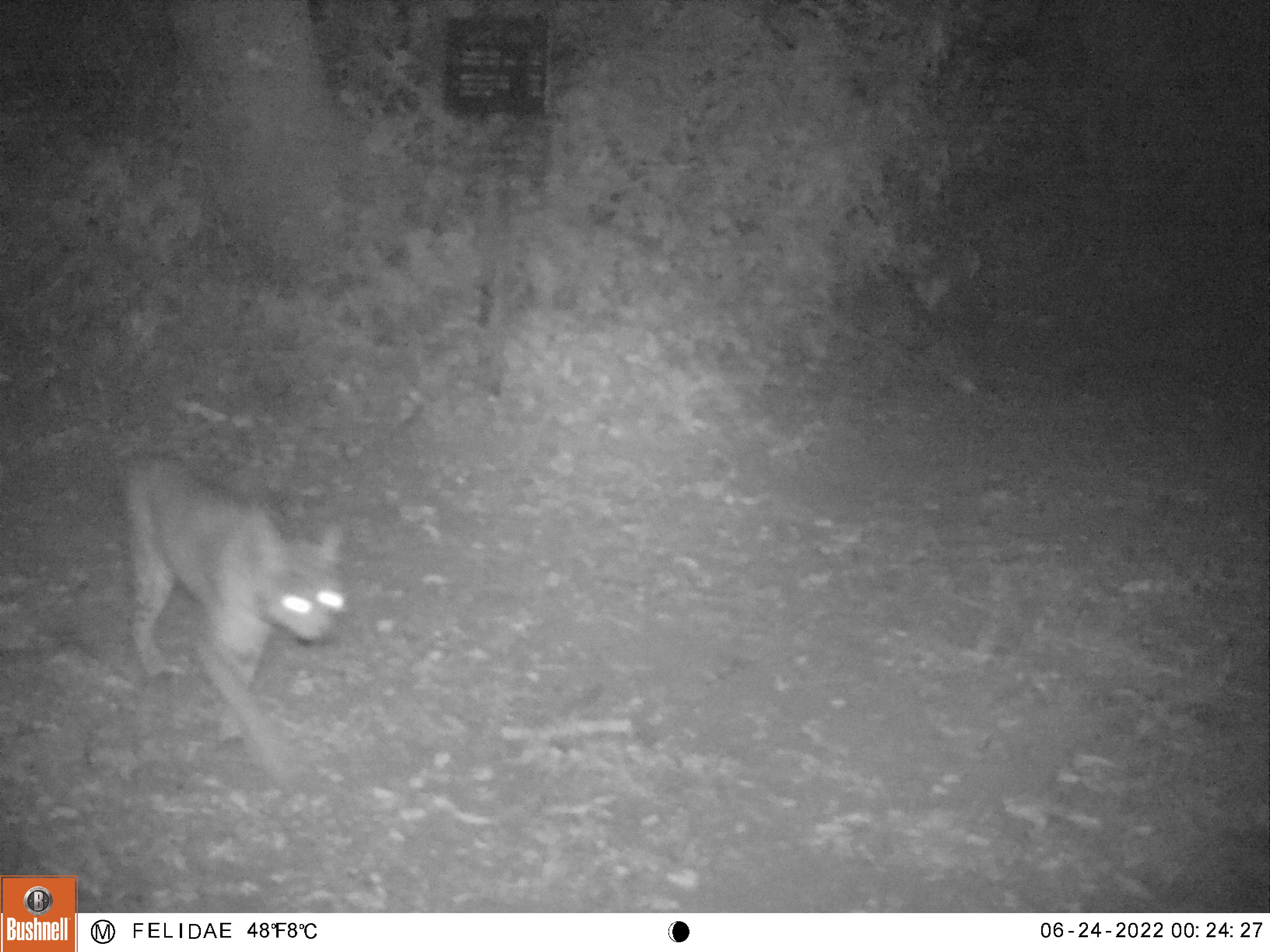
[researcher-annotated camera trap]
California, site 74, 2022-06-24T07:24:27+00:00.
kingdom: Animalia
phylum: Chordata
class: Mammalia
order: Carnivora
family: Felidae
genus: Lynx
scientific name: Lynx rufus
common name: bobcat